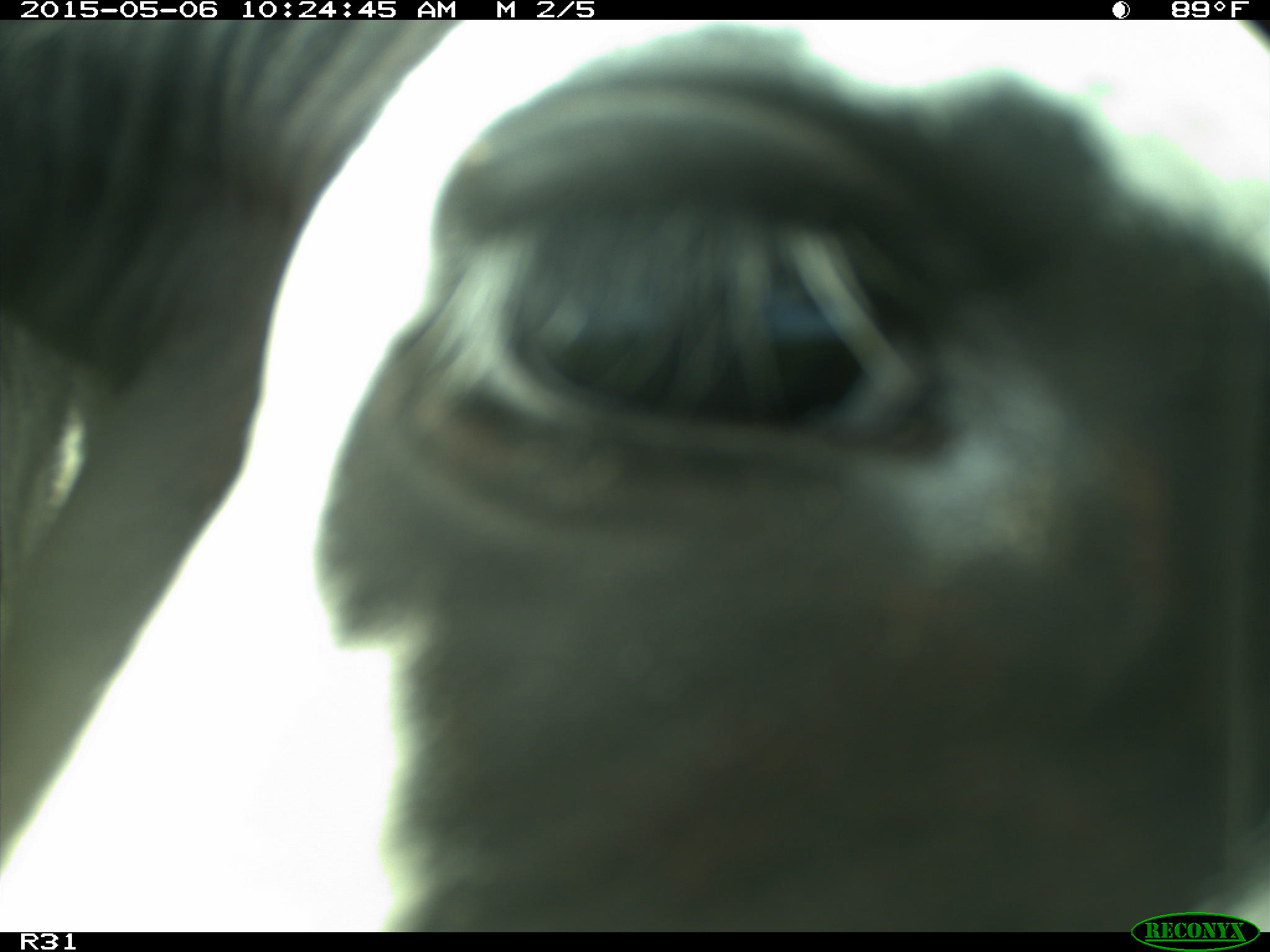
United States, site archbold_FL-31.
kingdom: Animalia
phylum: Chordata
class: Mammalia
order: Artiodactyla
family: Bovidae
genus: Bos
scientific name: Bos taurus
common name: domestic cow